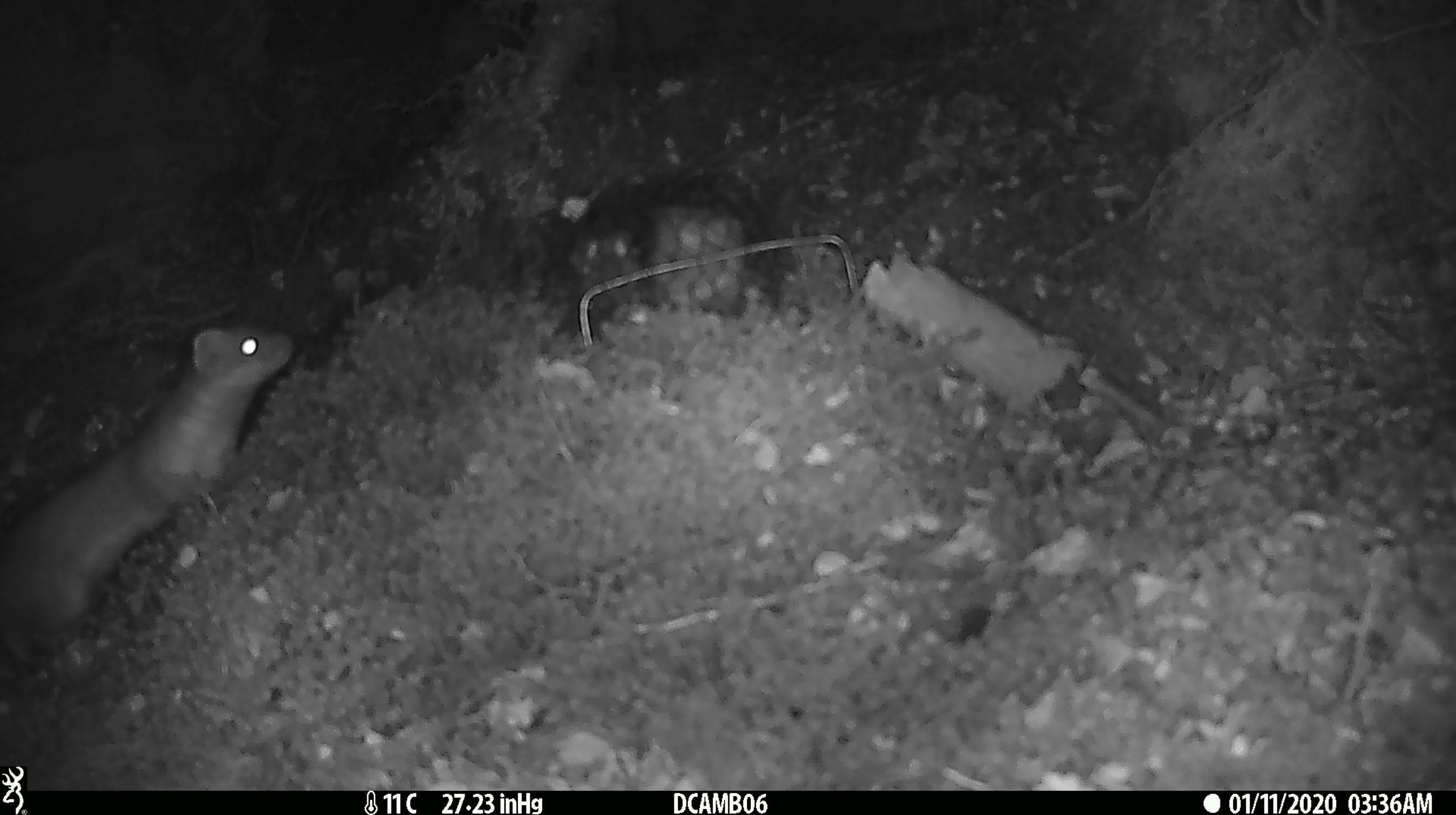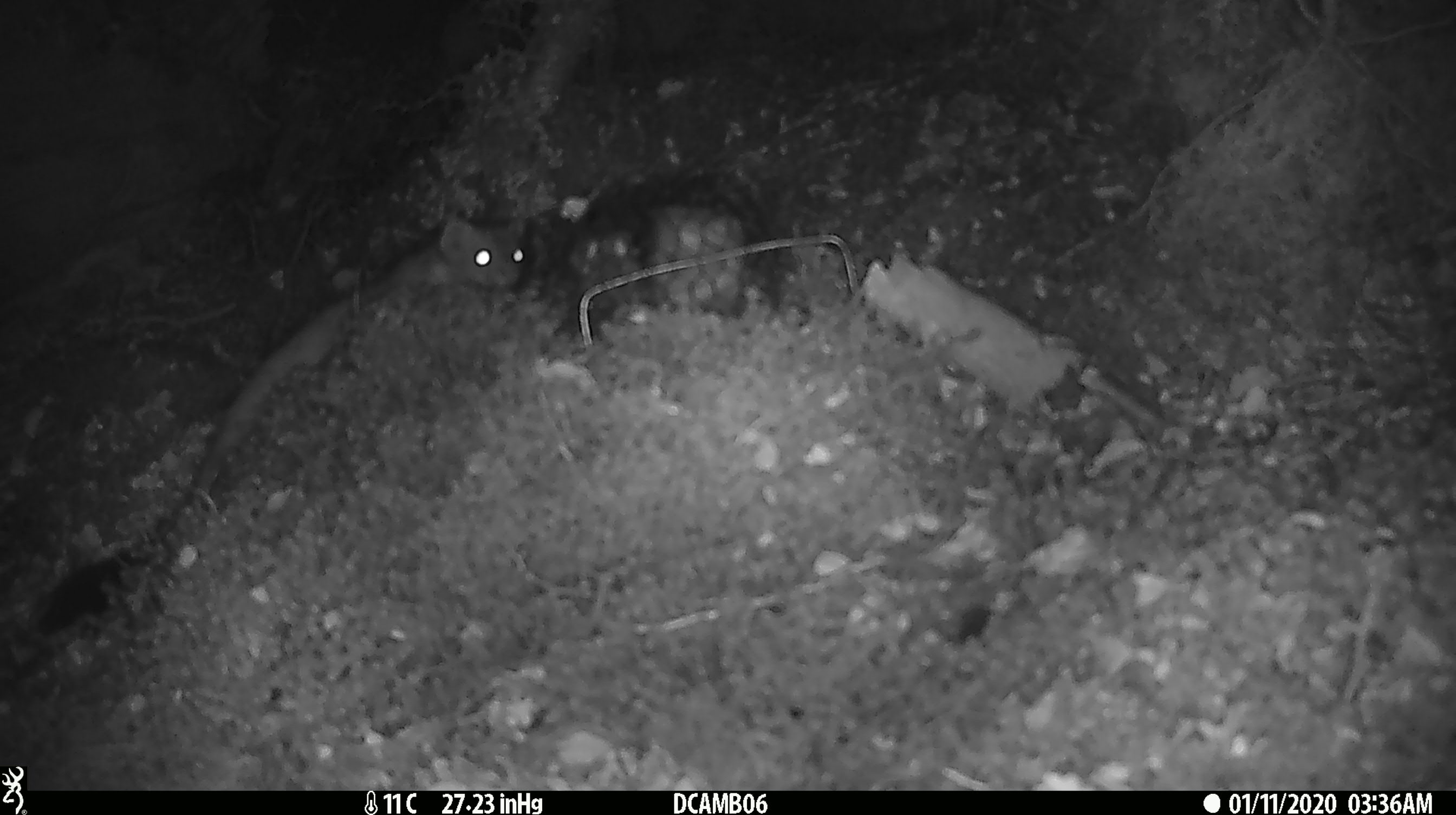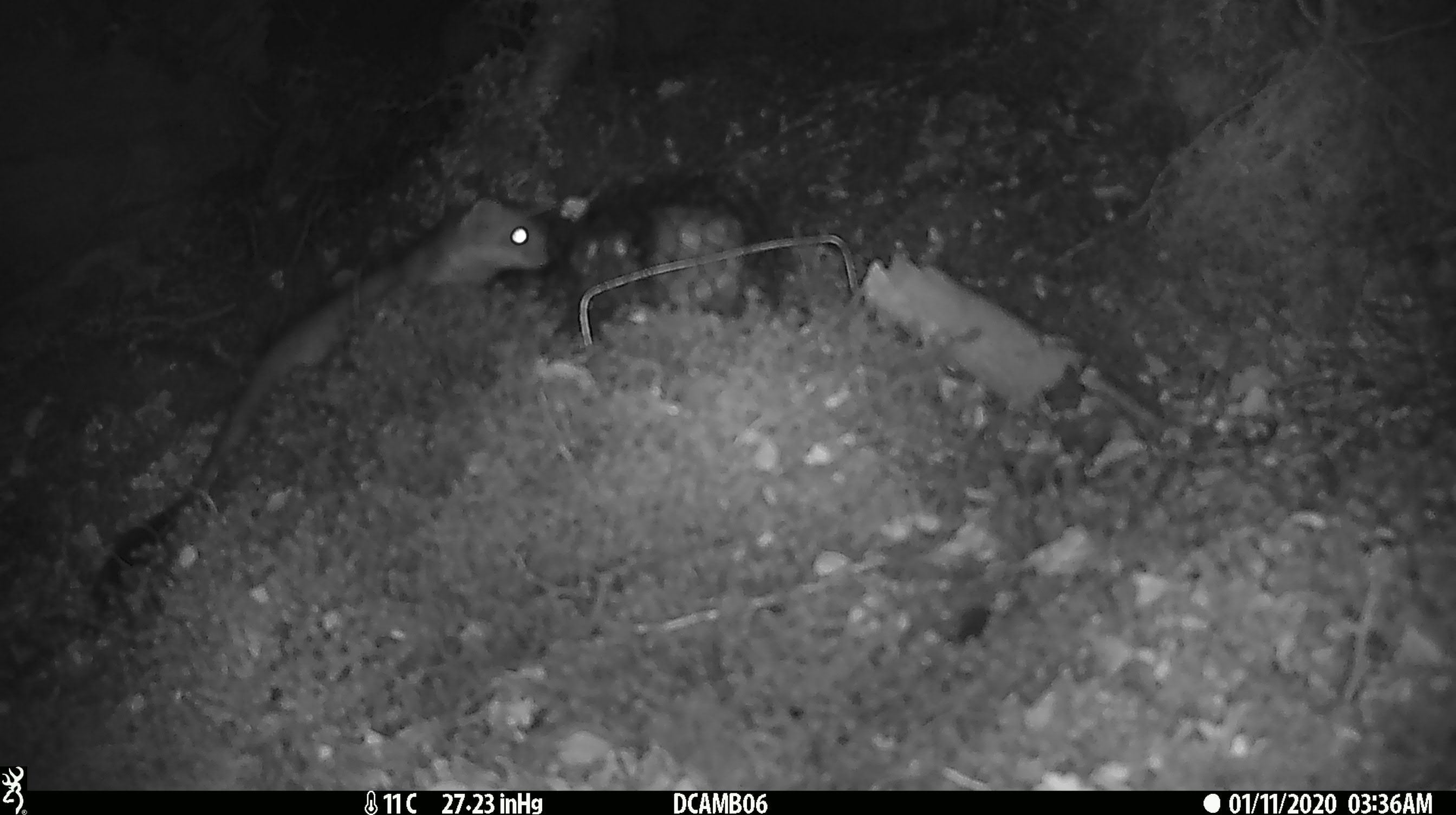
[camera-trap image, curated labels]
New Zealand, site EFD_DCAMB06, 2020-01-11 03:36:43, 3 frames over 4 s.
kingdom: Animalia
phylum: Chordata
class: Mammalia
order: Carnivora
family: Mustelidae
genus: Mustela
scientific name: Mustela erminea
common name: stoat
Stoat (Mustela erminea).